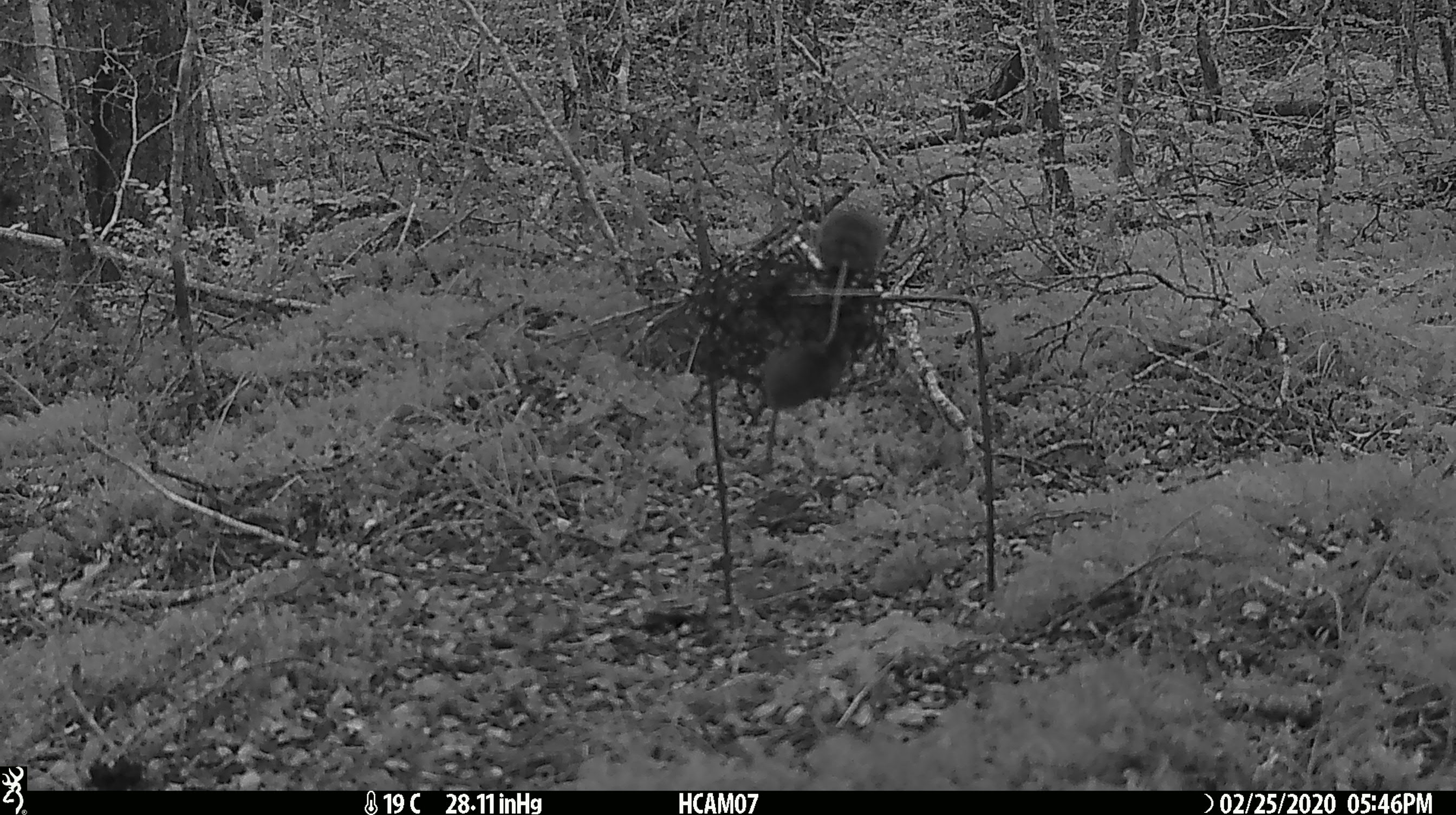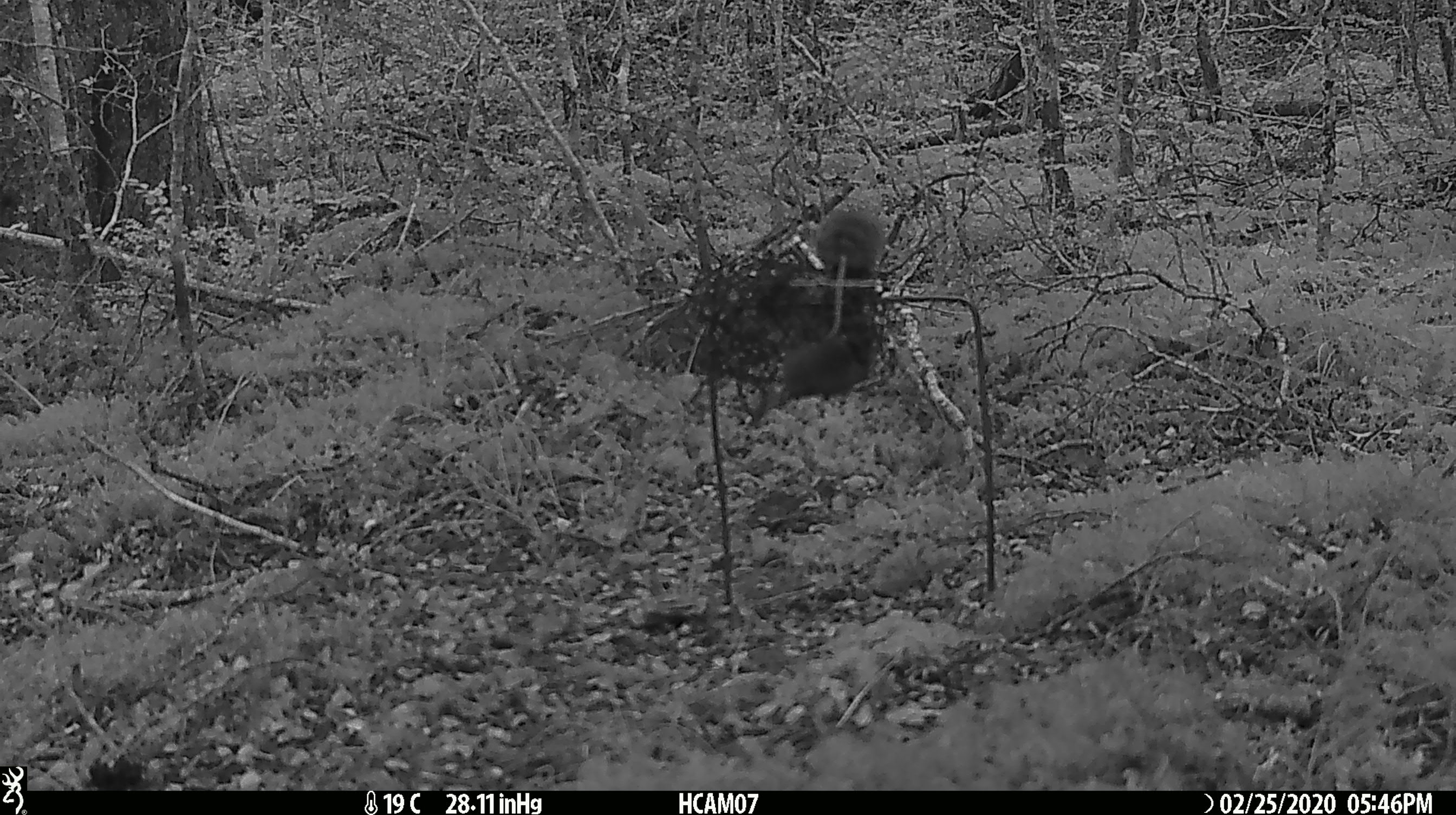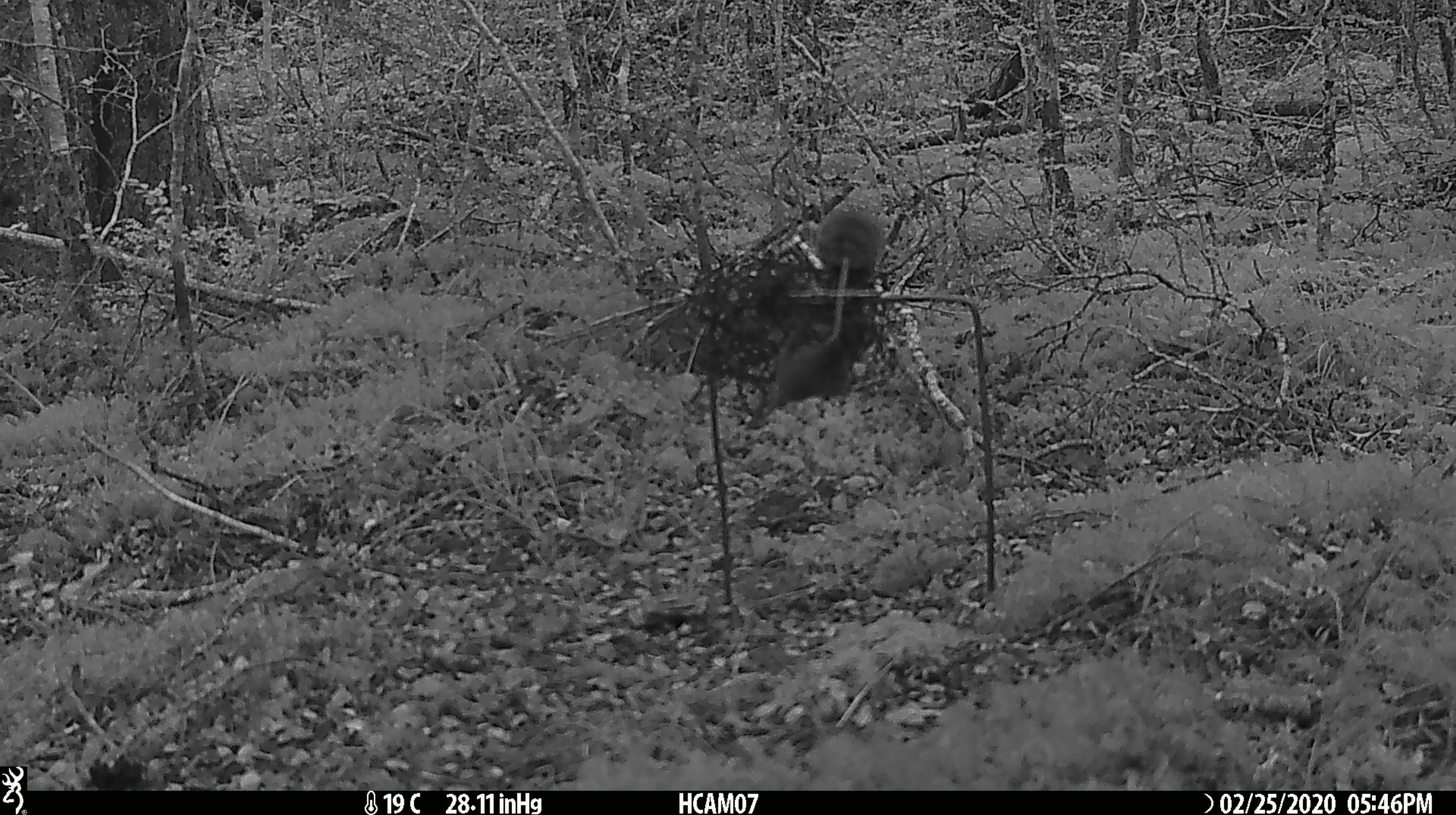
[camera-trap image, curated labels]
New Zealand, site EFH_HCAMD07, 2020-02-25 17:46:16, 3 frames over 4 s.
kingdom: Animalia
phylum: Chordata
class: Mammalia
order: Rodentia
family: Muridae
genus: Mus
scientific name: Mus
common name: mouse